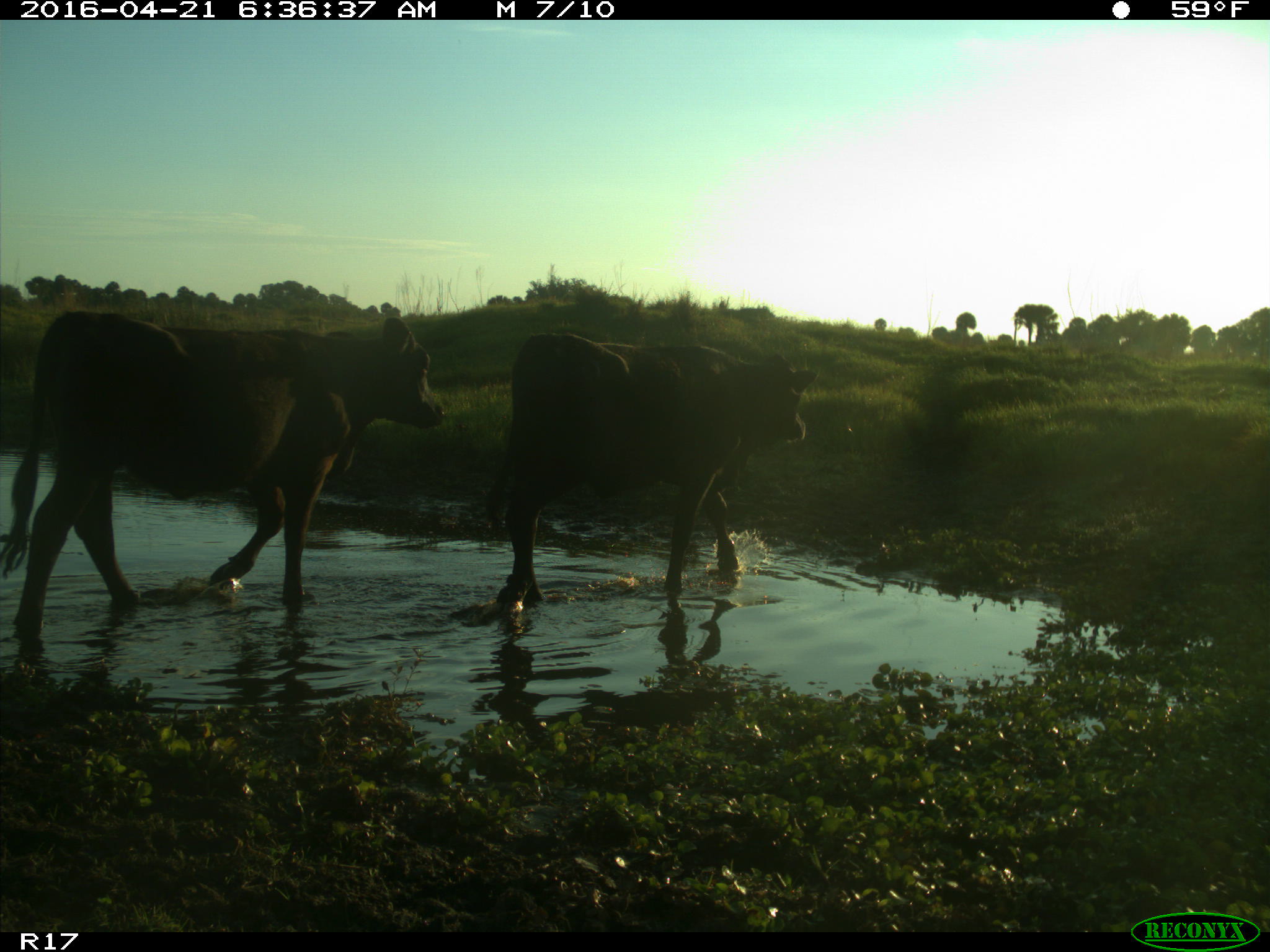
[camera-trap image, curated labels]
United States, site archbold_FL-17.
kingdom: Animalia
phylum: Chordata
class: Mammalia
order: Artiodactyla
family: Bovidae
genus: Bos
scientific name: Bos taurus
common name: domestic cow